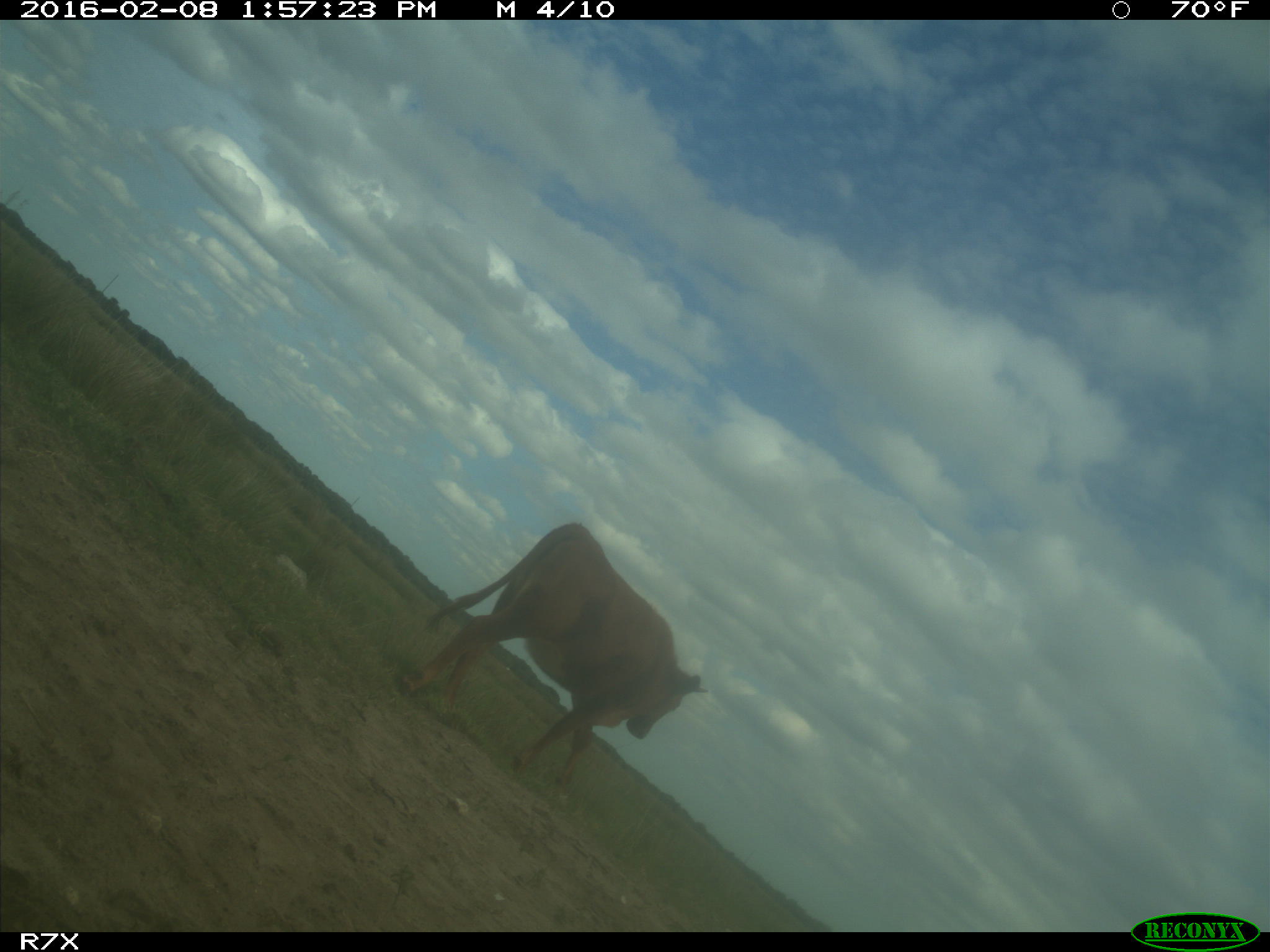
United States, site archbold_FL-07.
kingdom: Animalia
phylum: Chordata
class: Mammalia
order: Artiodactyla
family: Bovidae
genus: Bos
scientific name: Bos taurus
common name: domestic cow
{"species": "Bos taurus (domestic cow)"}